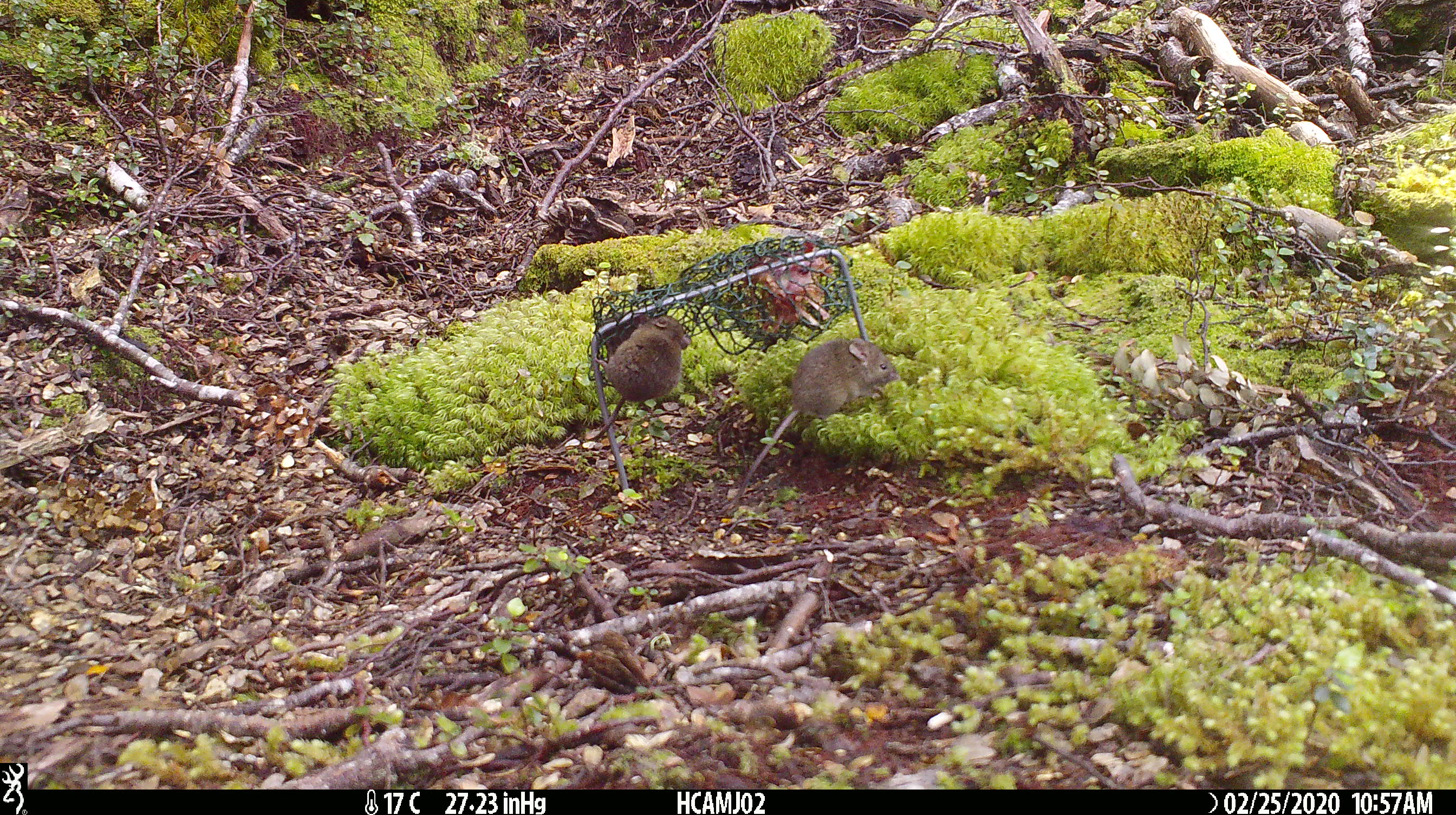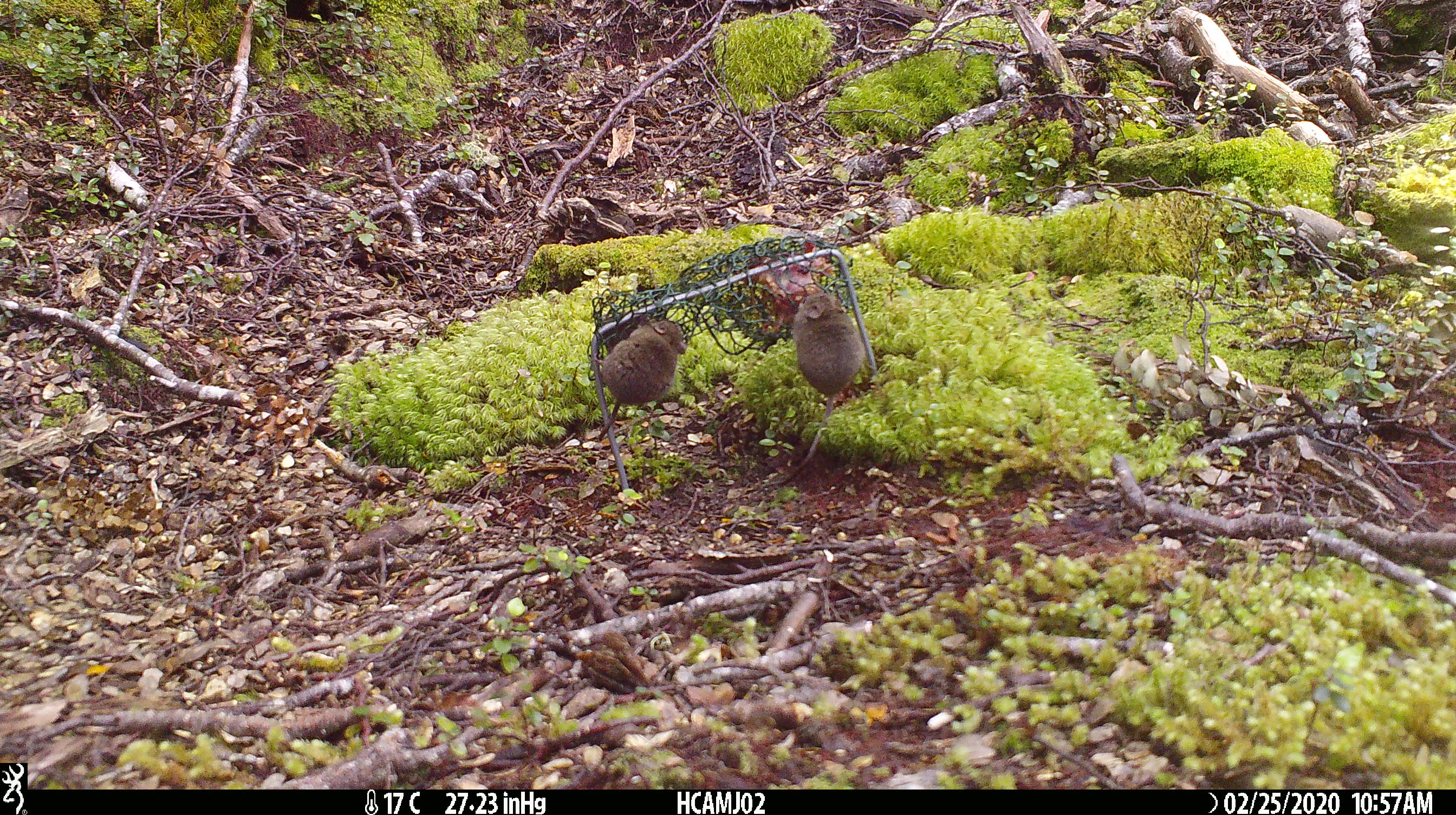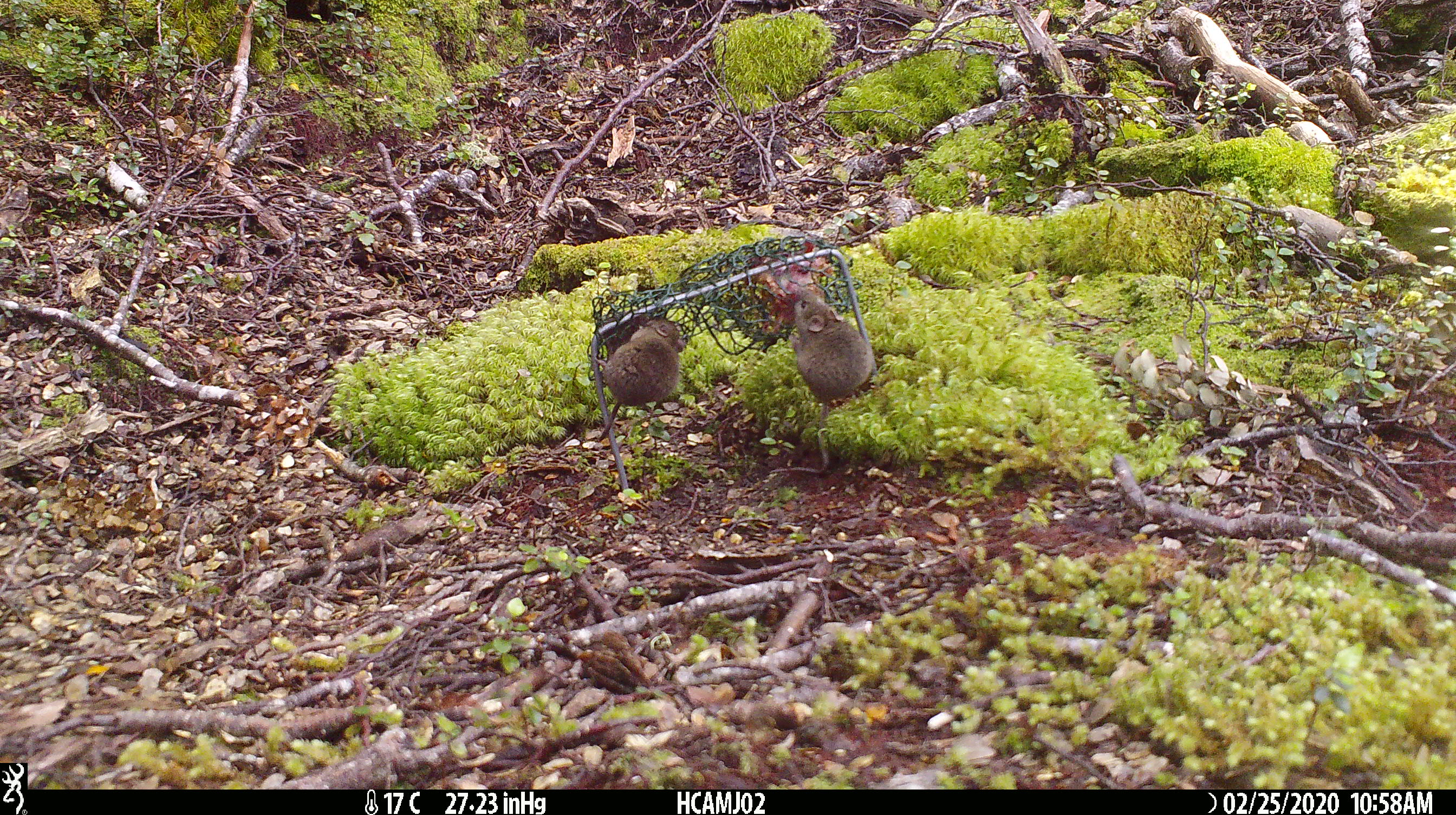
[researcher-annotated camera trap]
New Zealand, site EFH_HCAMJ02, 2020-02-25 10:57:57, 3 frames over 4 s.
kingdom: Animalia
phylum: Chordata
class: Mammalia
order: Rodentia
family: Muridae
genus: Mus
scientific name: Mus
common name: mouse